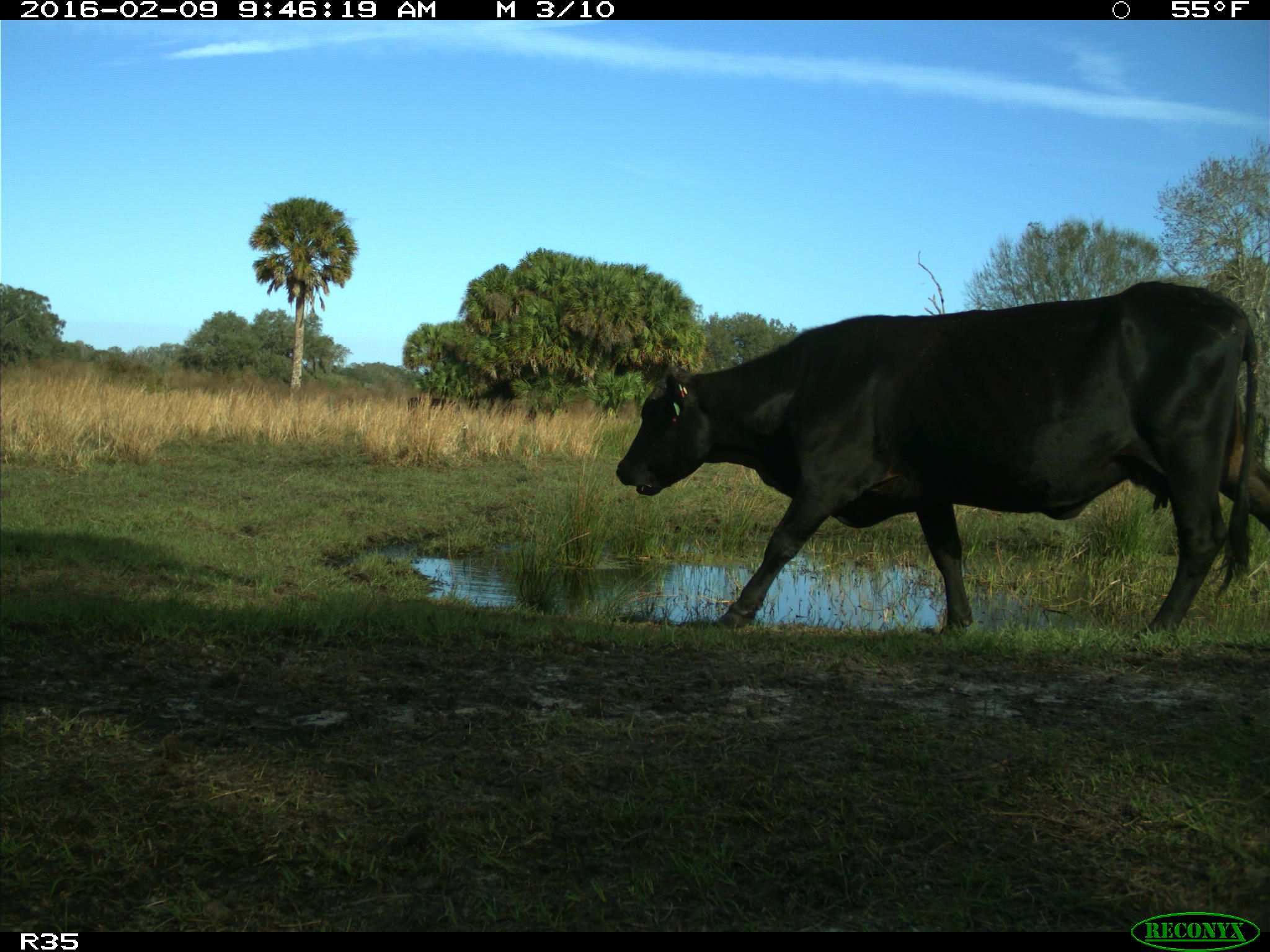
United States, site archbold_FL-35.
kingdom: Animalia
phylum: Chordata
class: Mammalia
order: Artiodactyla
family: Bovidae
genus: Bos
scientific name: Bos taurus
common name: domestic cow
Bos taurus (domestic cow).